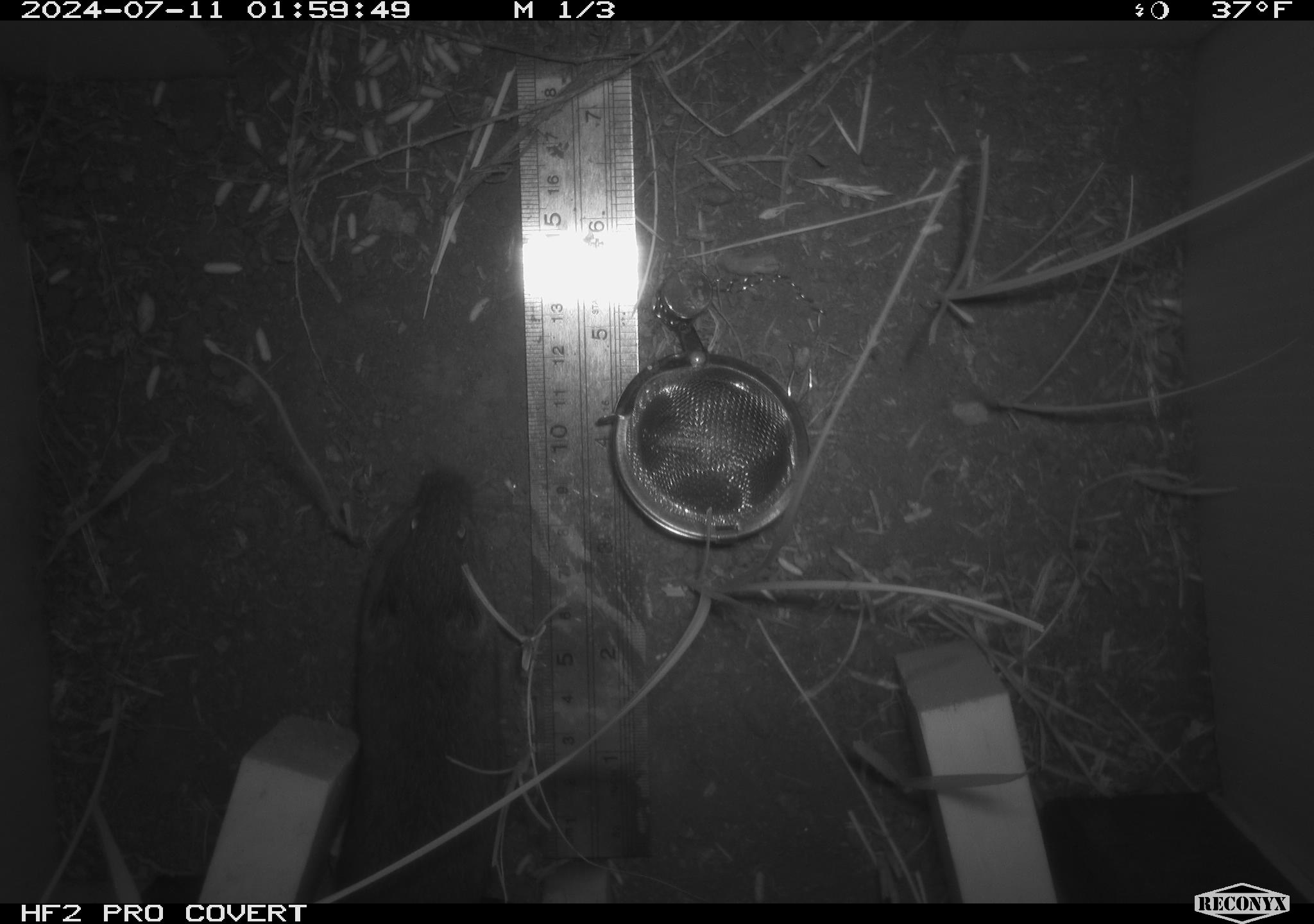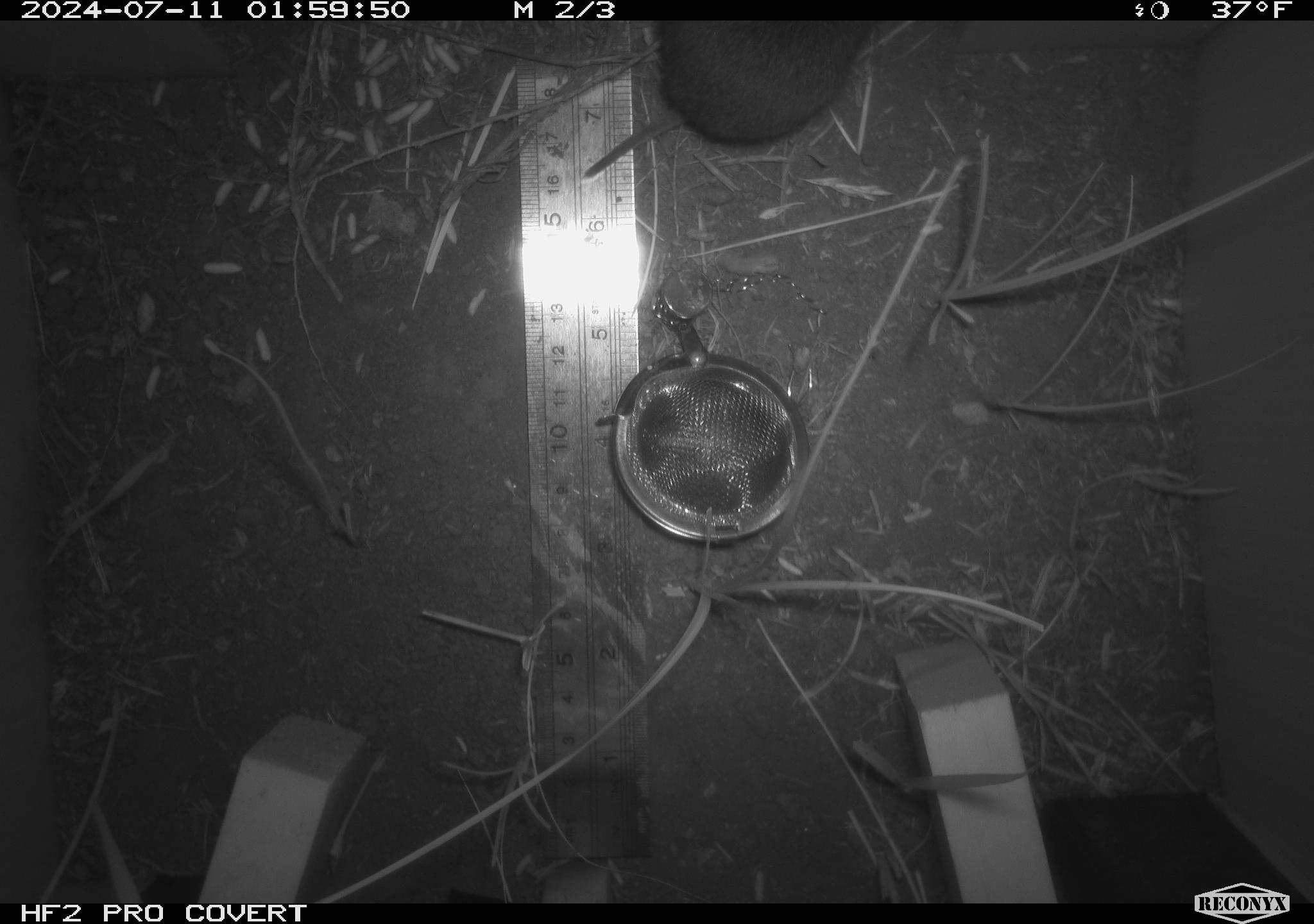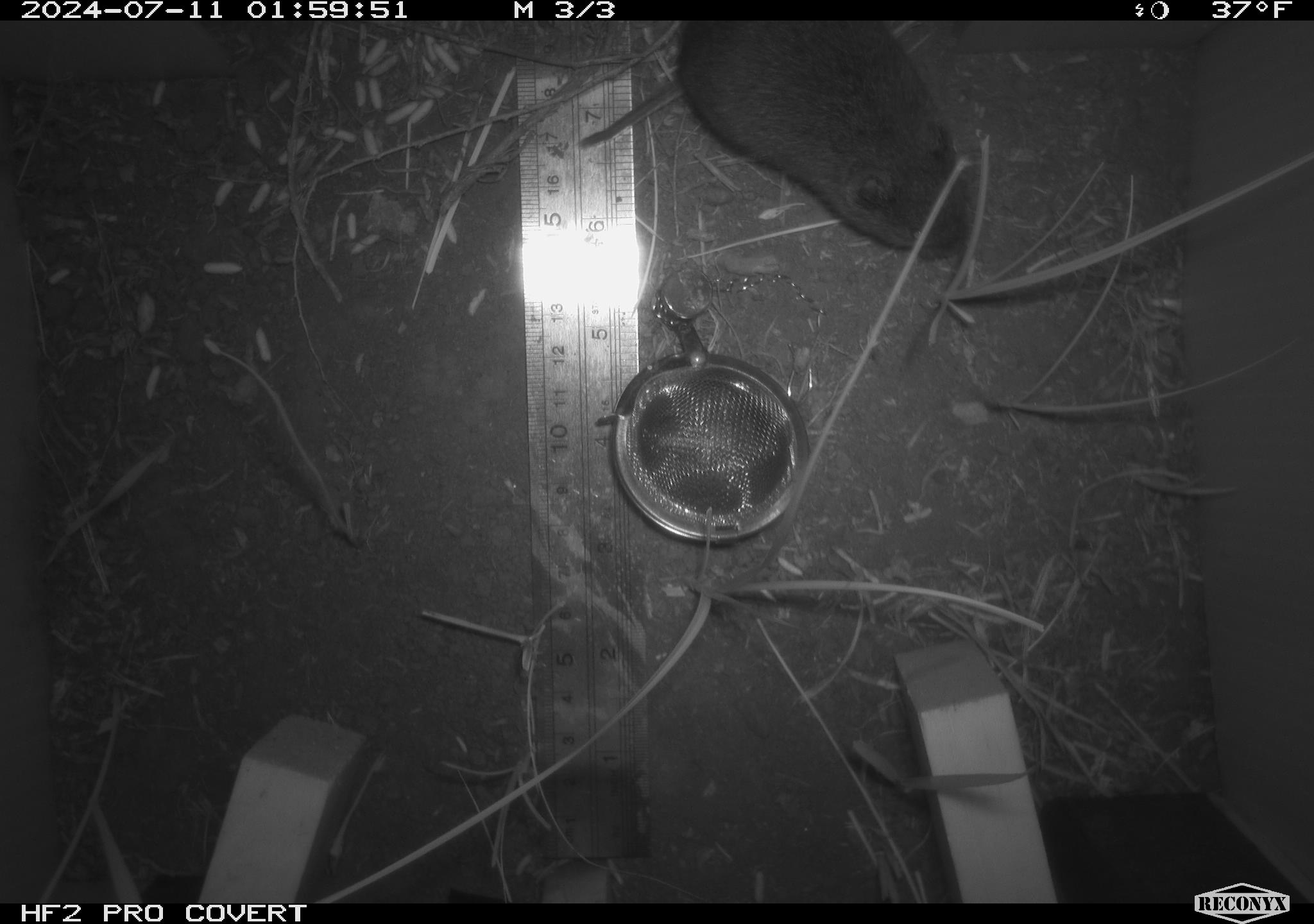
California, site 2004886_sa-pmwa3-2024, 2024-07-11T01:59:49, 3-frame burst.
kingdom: Animalia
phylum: Chordata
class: Mammalia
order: Rodentia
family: Cricetidae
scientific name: Arvicolinae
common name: voles, lemmings, and muskrats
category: arvicolinae subfamily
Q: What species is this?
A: Arvicolinae subfamily (voles, lemmings, and muskrats) (Arvicolinae).